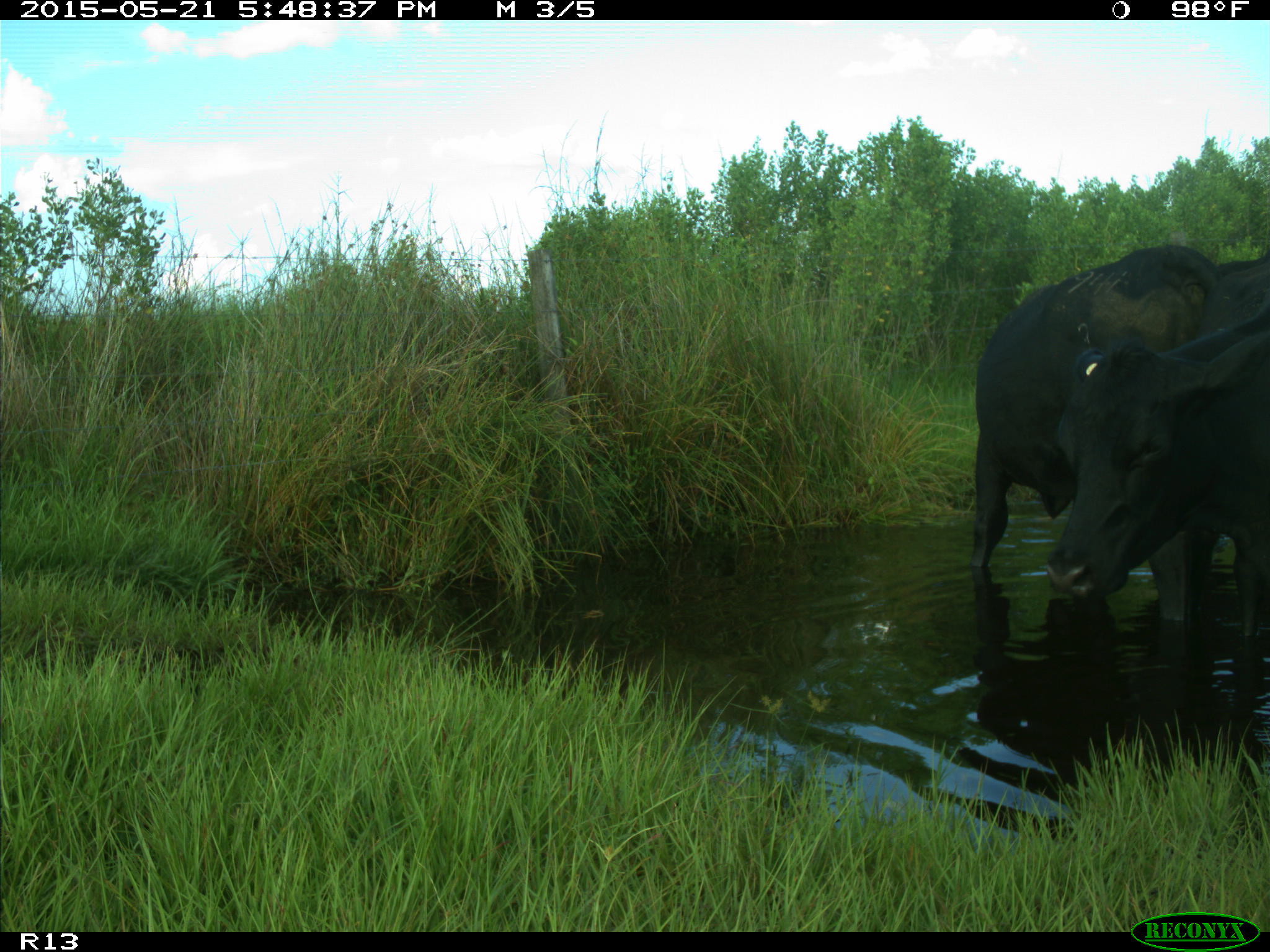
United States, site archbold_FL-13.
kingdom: Animalia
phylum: Chordata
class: Mammalia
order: Artiodactyla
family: Bovidae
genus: Bos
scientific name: Bos taurus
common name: domestic cow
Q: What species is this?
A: Bos taurus (domestic cow).